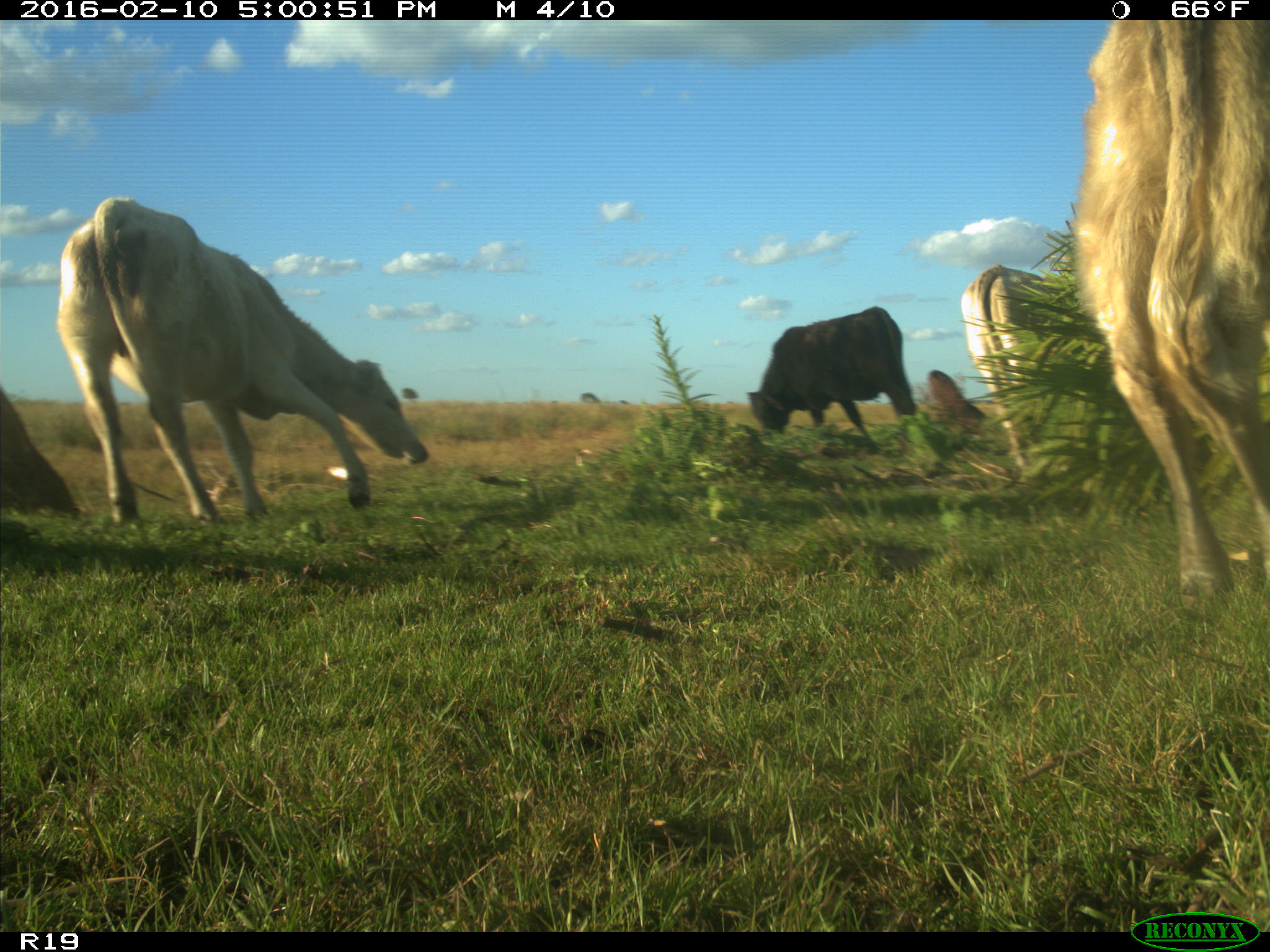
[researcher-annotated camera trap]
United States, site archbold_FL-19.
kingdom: Animalia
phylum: Chordata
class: Mammalia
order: Artiodactyla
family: Bovidae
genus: Bos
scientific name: Bos taurus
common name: domestic cow